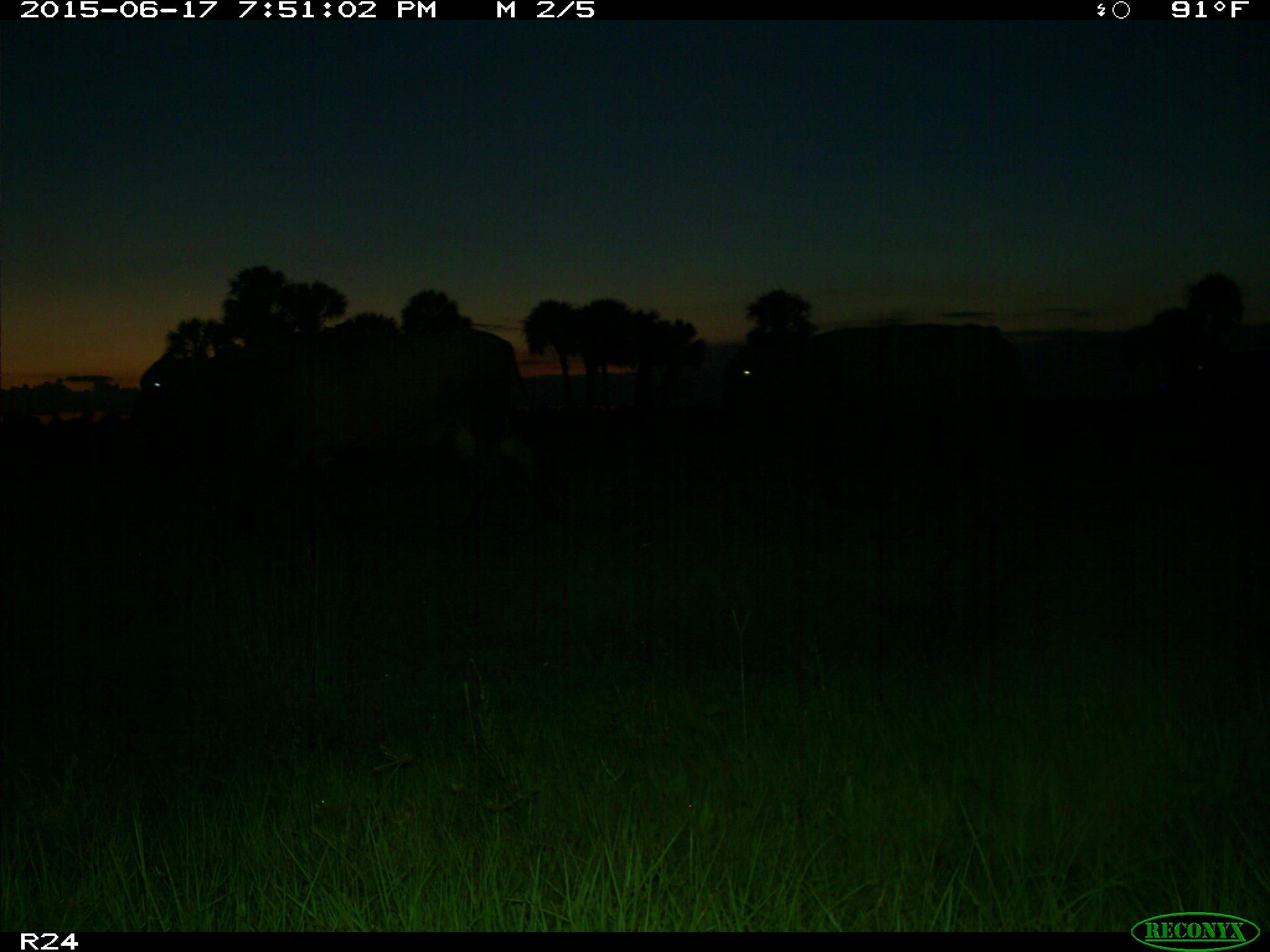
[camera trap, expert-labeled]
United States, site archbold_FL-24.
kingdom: Animalia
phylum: Chordata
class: Mammalia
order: Artiodactyla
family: Bovidae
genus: Bos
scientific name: Bos taurus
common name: domestic cow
Bos taurus (domestic cow).